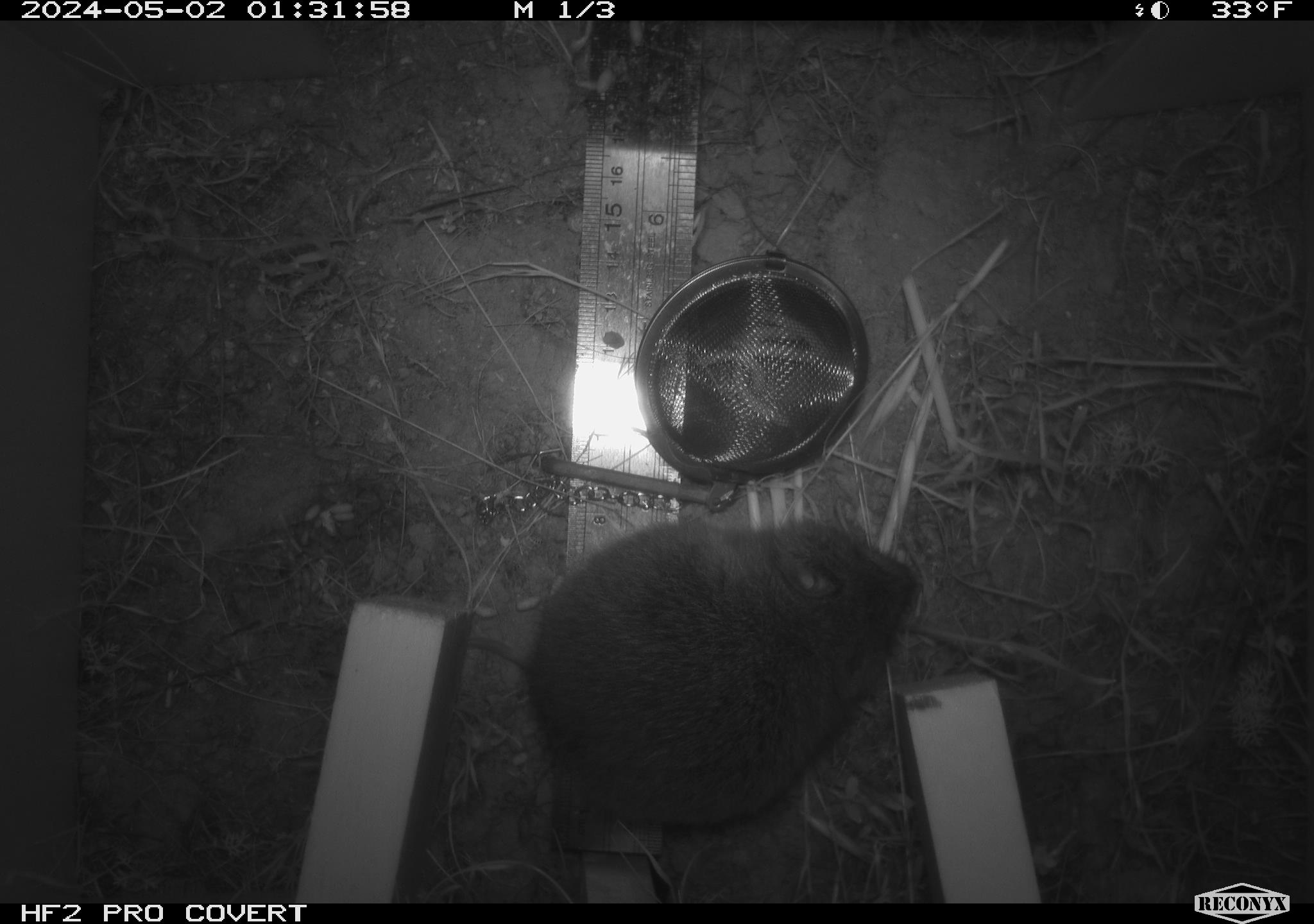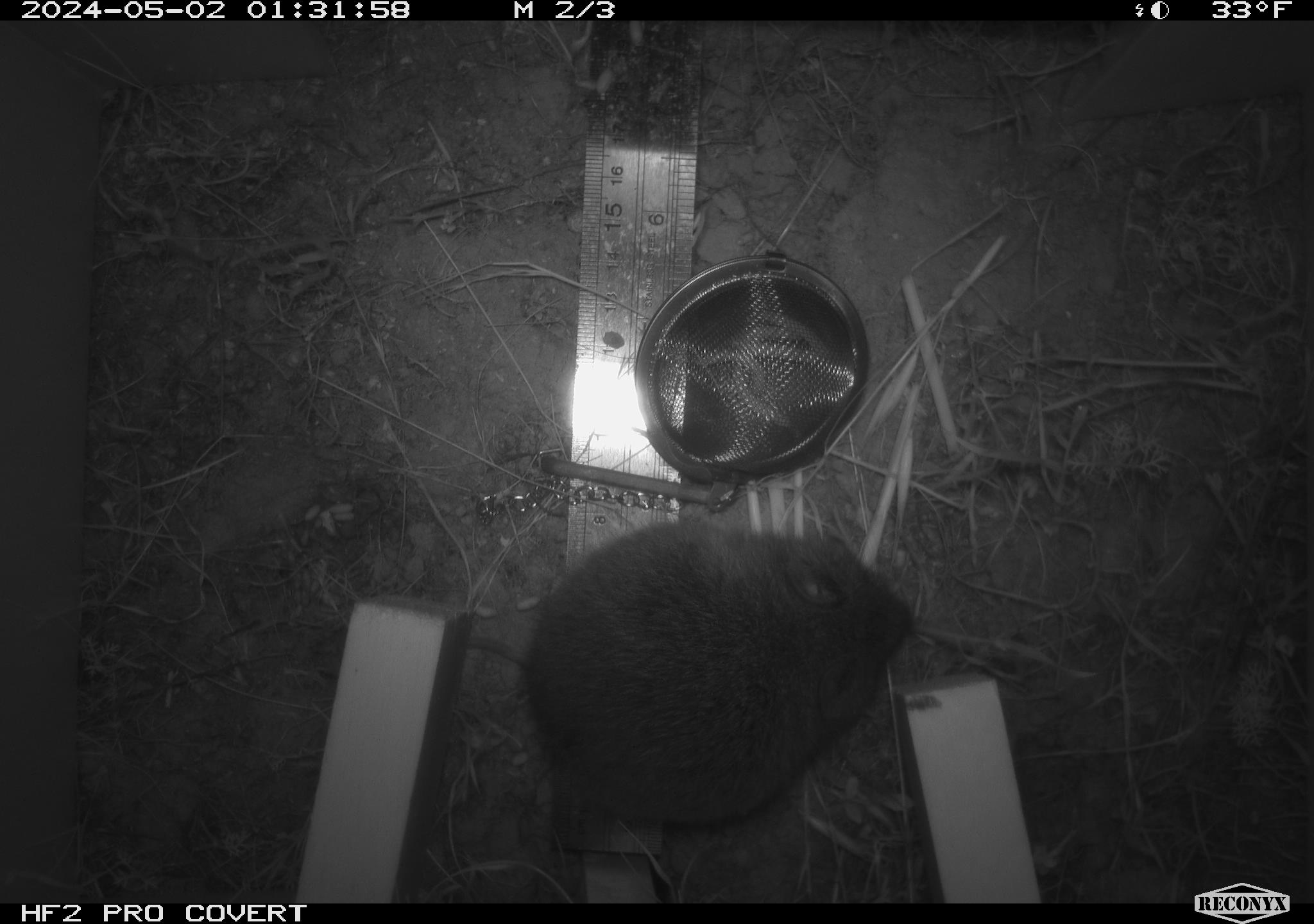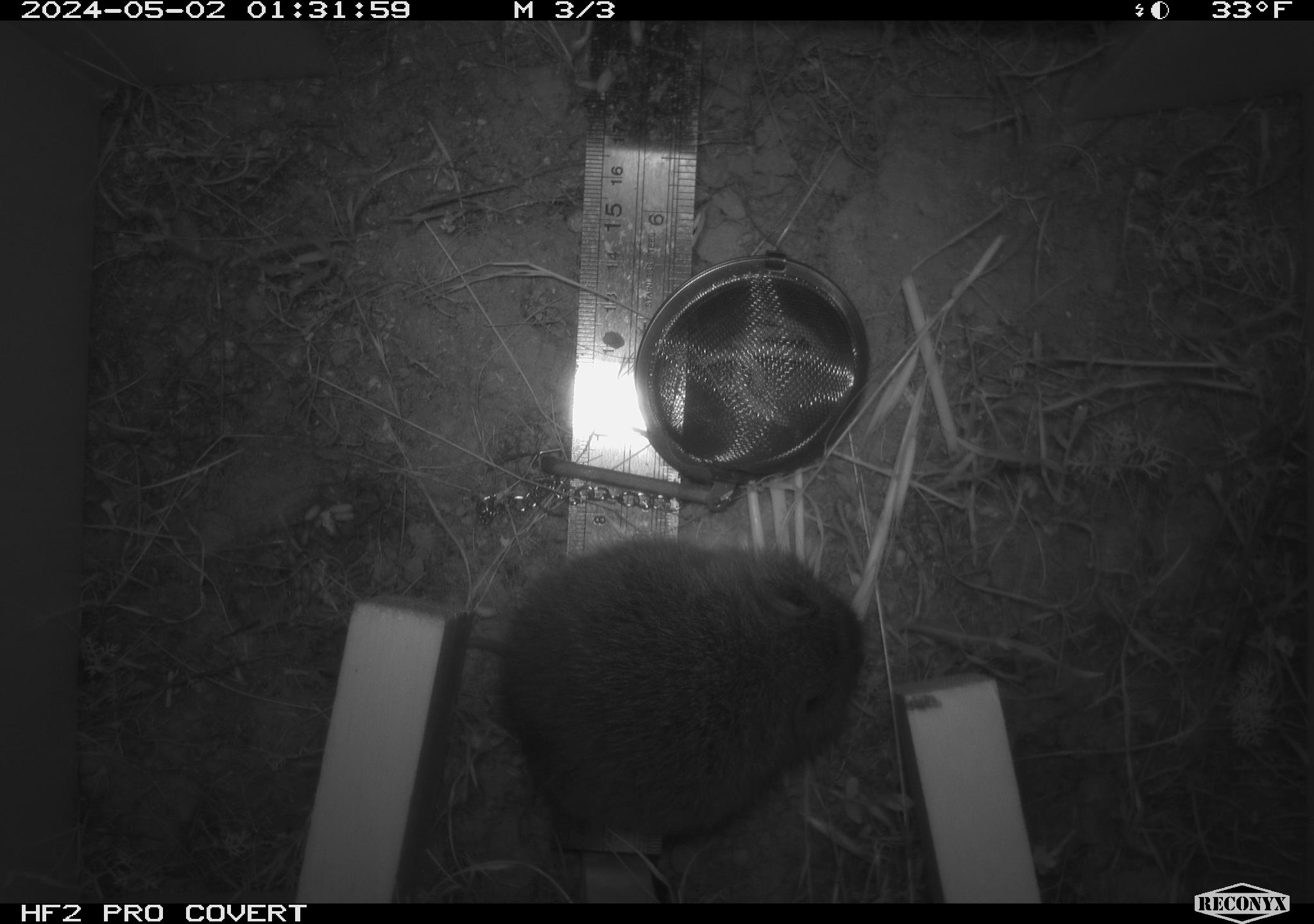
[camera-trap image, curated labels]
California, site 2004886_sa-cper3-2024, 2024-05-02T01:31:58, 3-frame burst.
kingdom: Animalia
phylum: Chordata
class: Mammalia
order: Rodentia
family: Cricetidae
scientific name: Arvicolinae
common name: voles, lemmings, and muskrats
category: arvicolinae subfamily